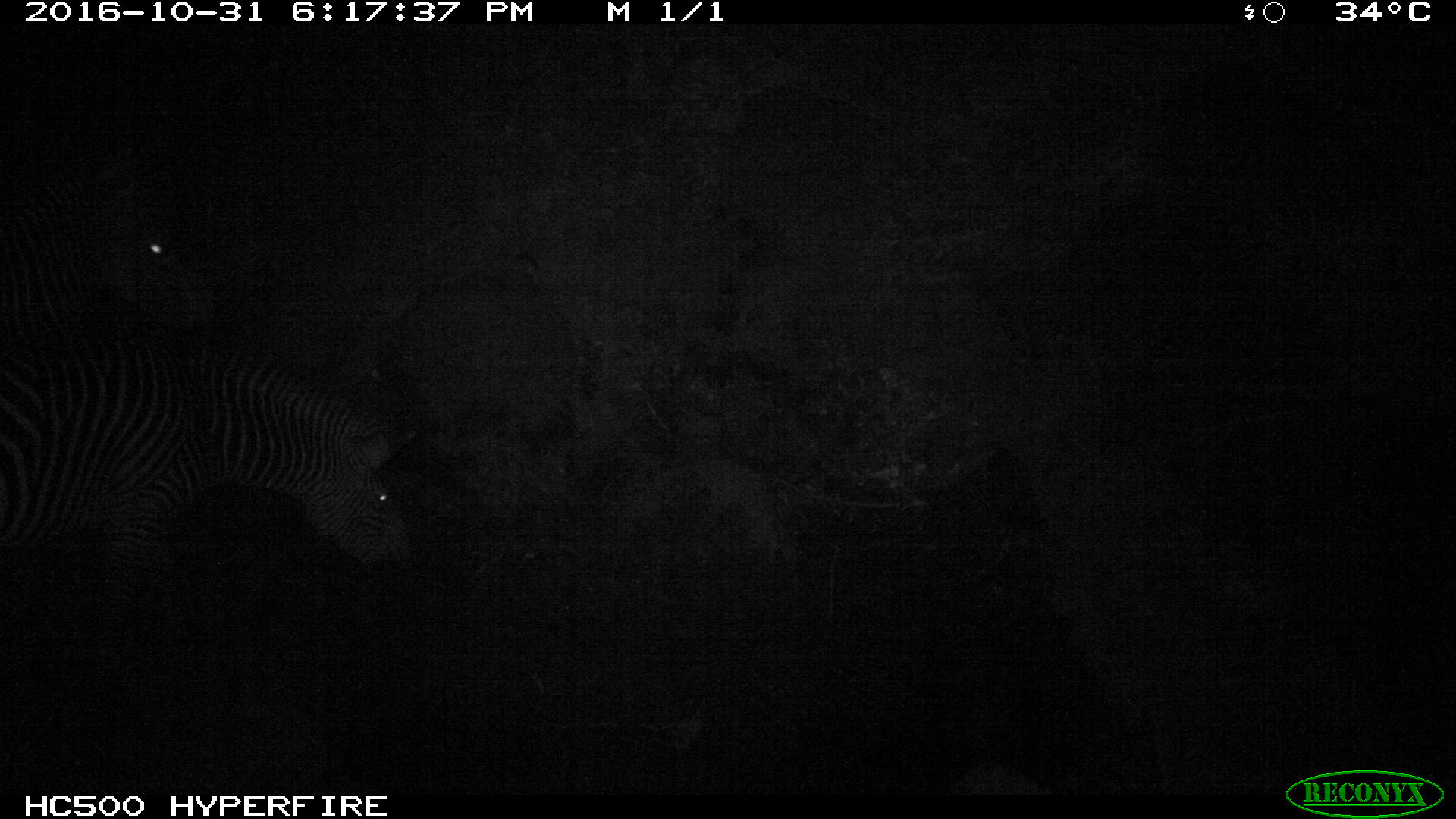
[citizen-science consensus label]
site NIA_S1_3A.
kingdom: Animalia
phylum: Chordata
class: Mammalia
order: Perissodactyla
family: Equidae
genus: Equus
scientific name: Equus quagga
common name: plains zebra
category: zebraplains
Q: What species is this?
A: Zebraplains (plains zebra) (Equus quagga).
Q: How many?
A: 2.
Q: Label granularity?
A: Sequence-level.